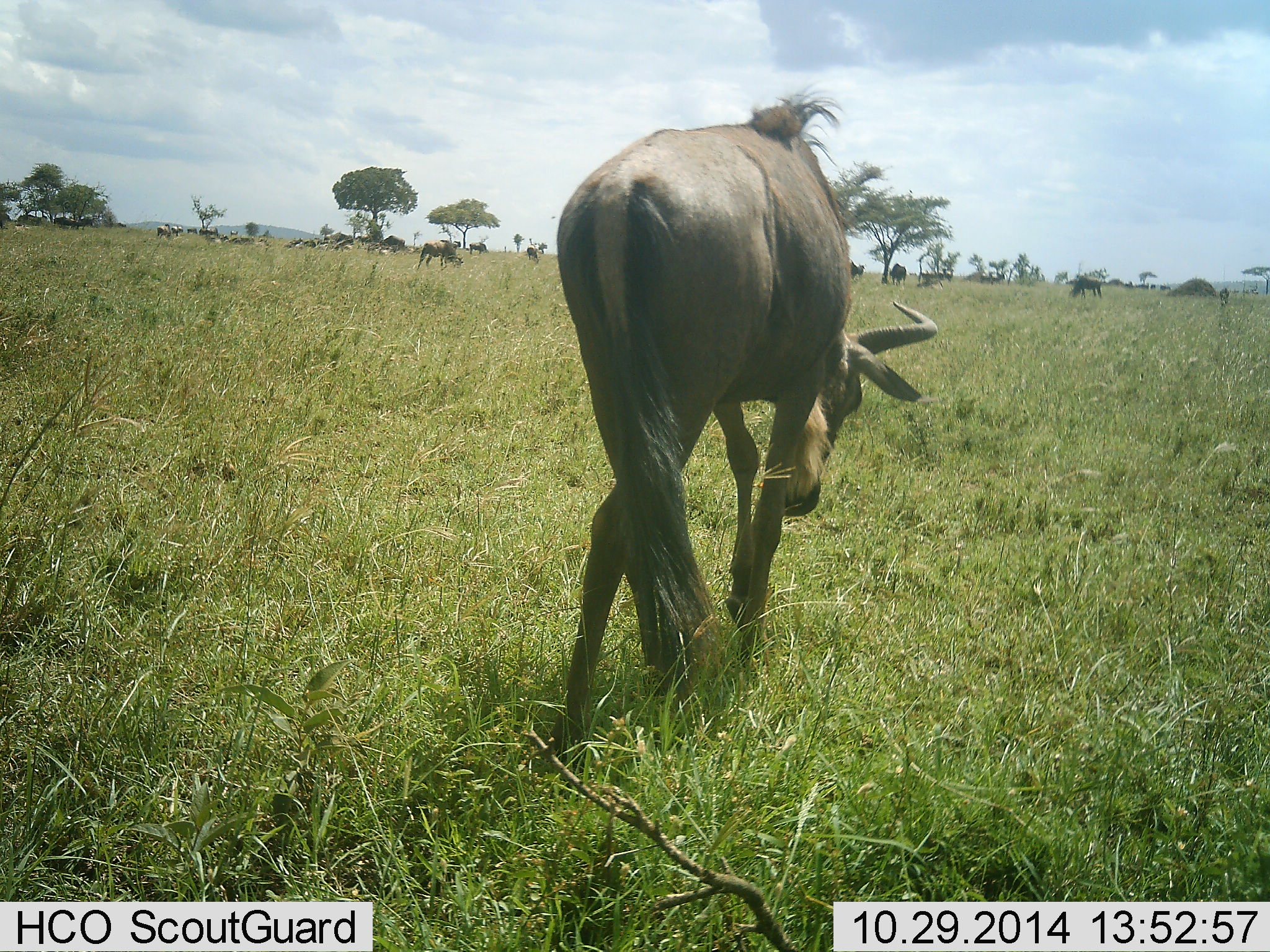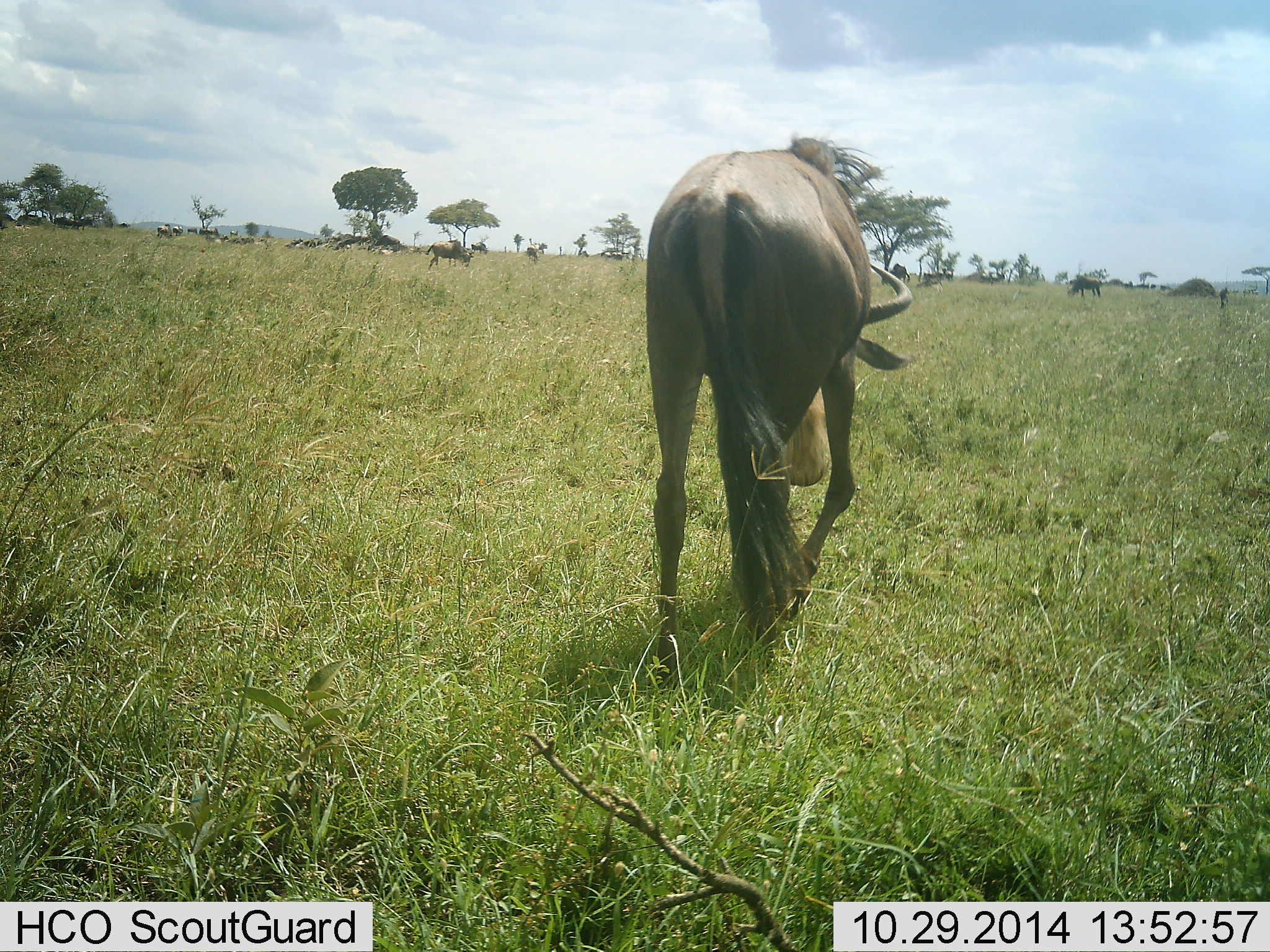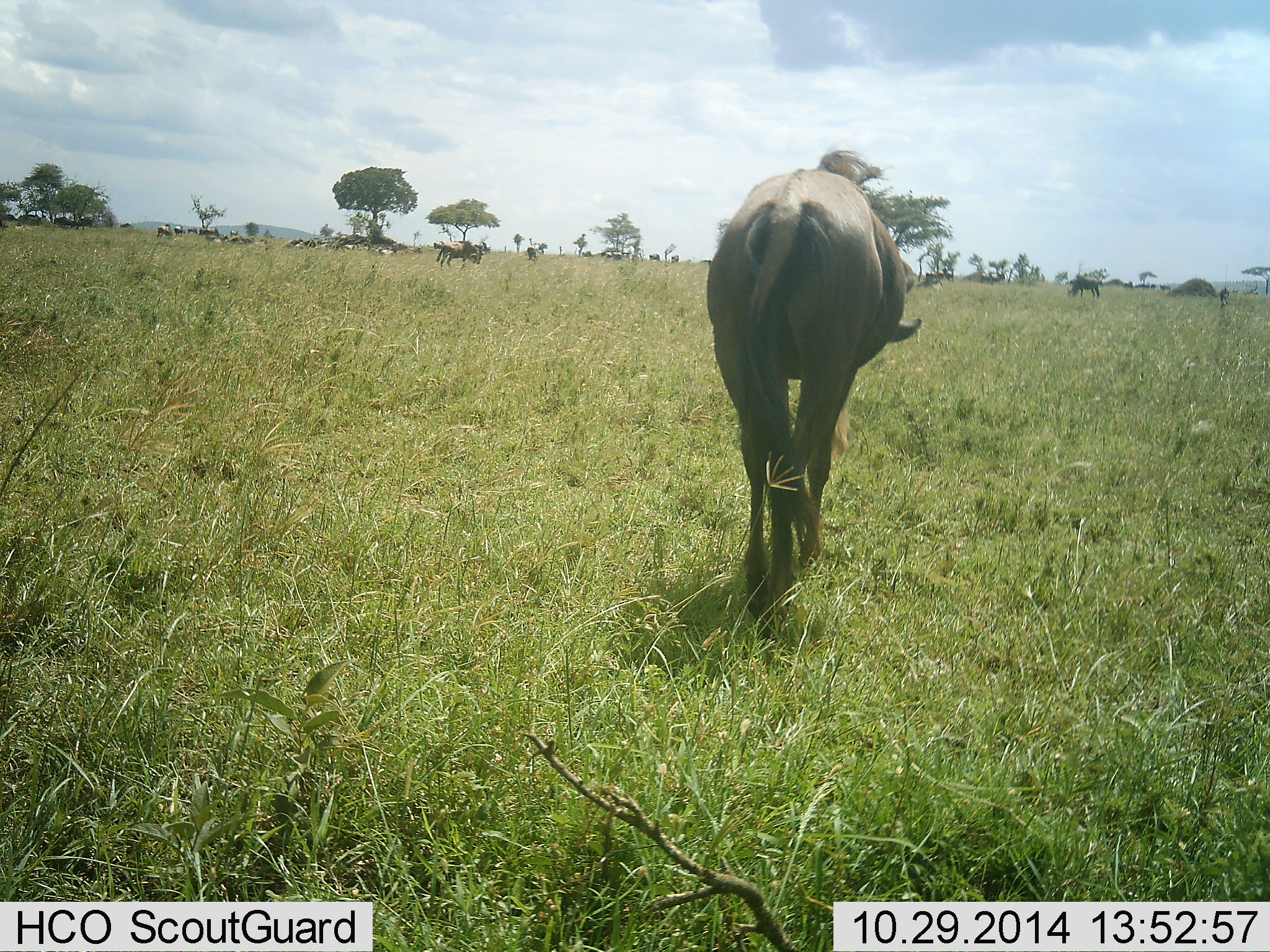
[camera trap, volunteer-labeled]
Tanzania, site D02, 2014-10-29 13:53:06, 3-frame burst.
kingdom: Animalia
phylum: Chordata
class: Mammalia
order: Artiodactyla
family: Bovidae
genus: Connochaetes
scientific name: Connochaetes taurinus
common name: blue wildebeest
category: wildebeest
Wildebeest (blue wildebeest) (Connochaetes taurinus), count 11-50. Behavior (volunteer vote fractions): standing 50%, resting 30%, moving 90%, interacting 0%. Young present (vote fraction): 0%. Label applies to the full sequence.